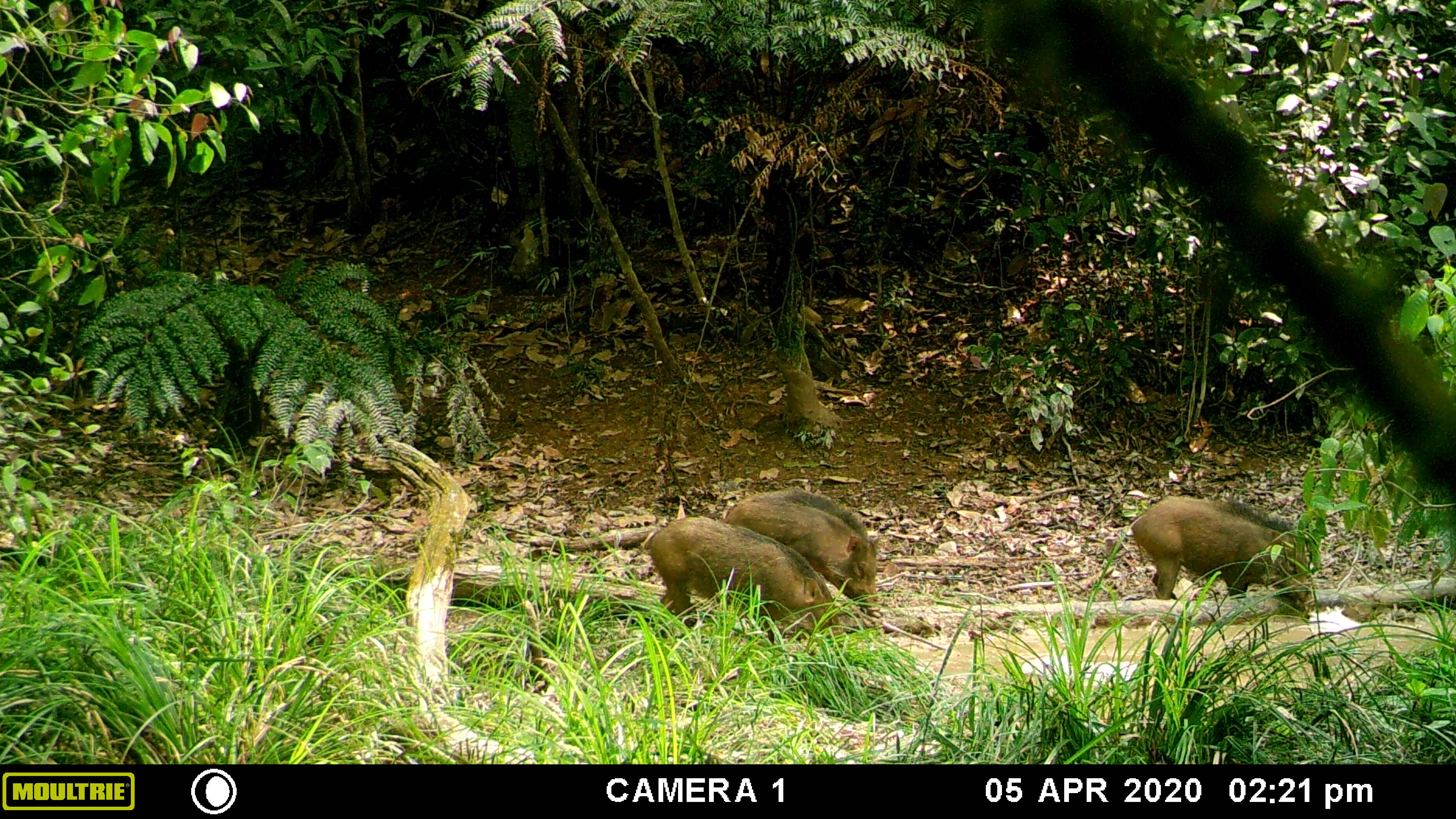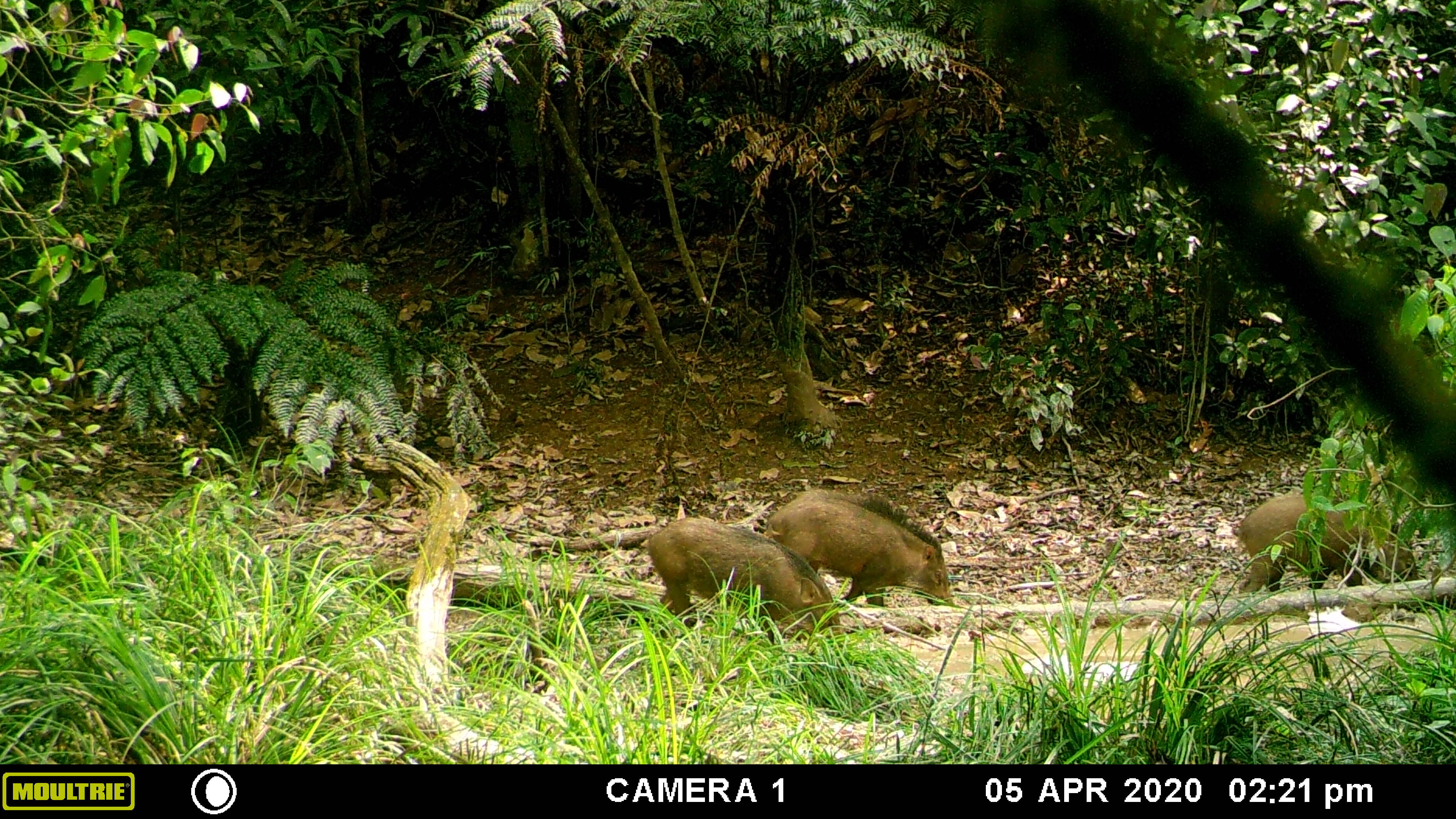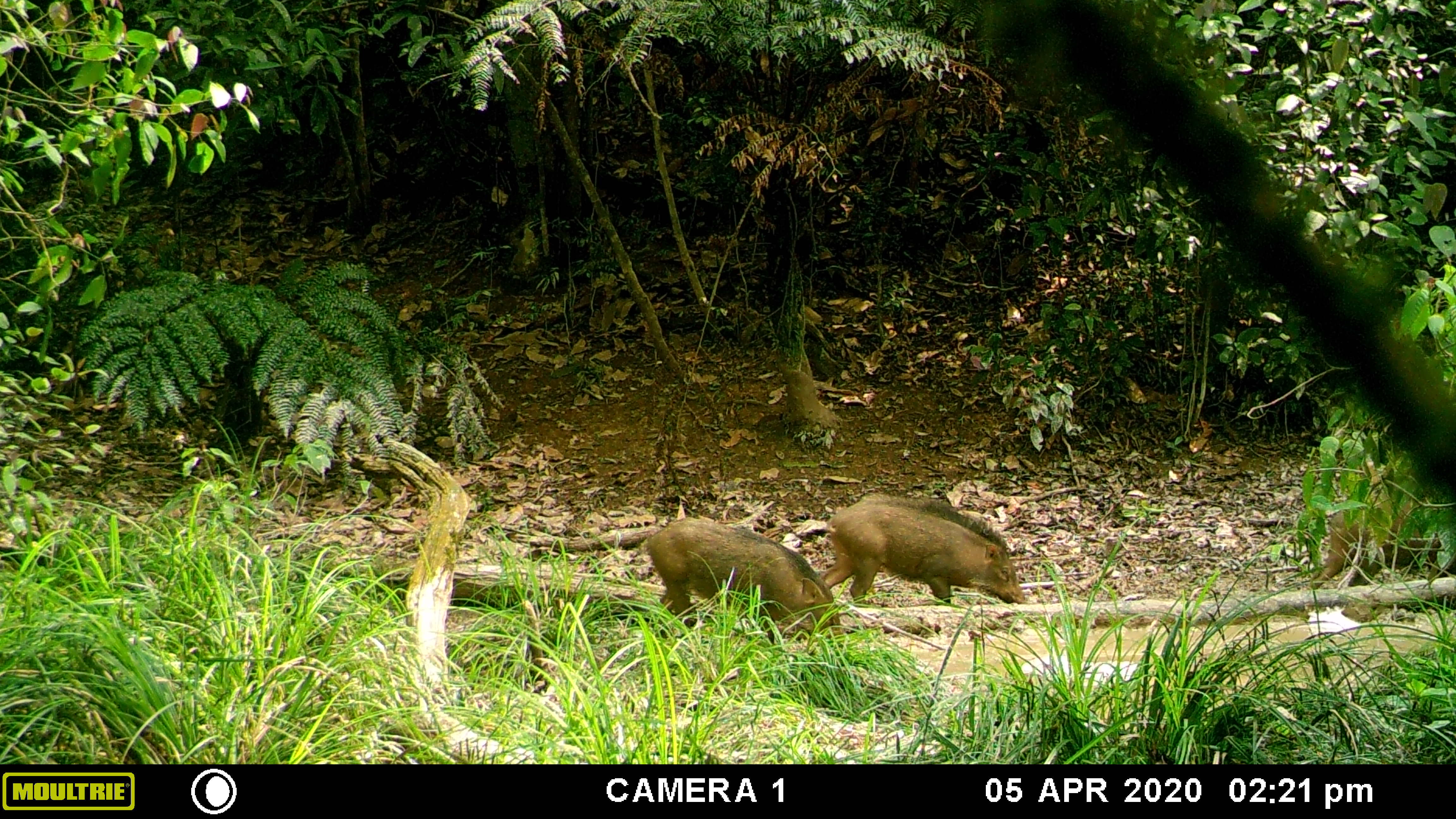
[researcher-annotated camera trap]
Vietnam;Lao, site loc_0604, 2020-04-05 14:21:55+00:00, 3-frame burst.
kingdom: Animalia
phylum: Chordata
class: Mammalia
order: Artiodactyla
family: Suidae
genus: Sus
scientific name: Sus scrofa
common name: eurasian wild pig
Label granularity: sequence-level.